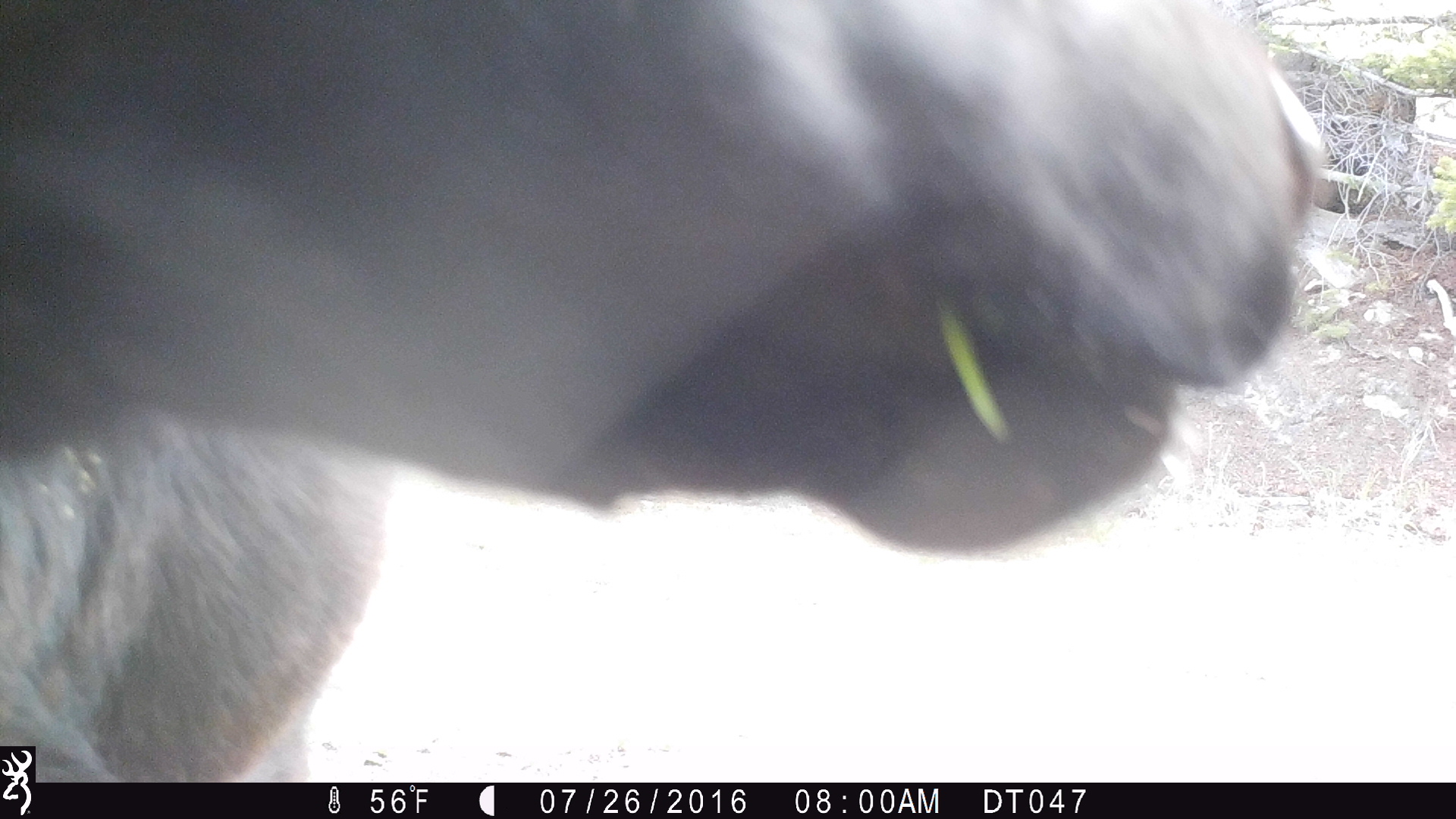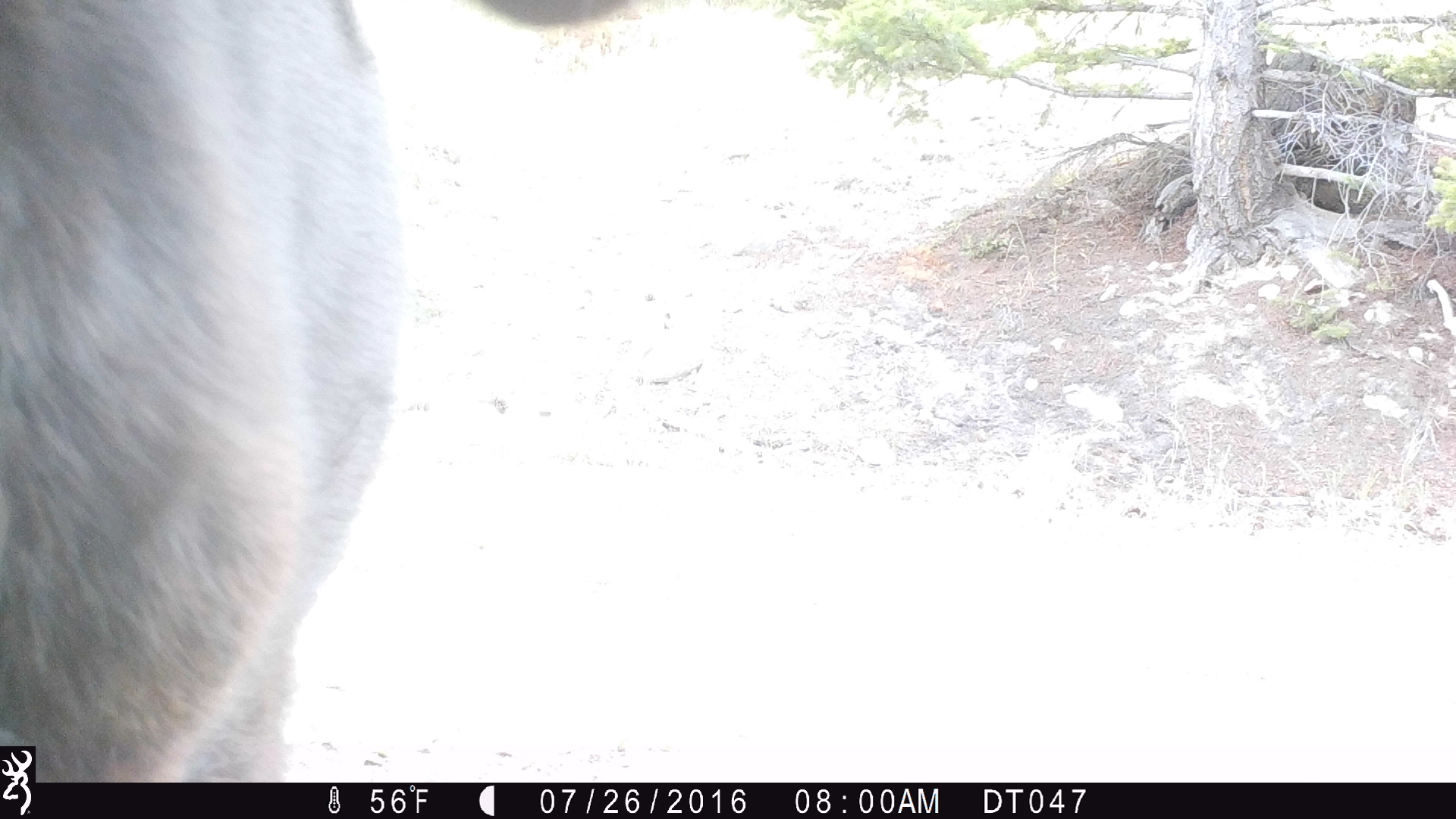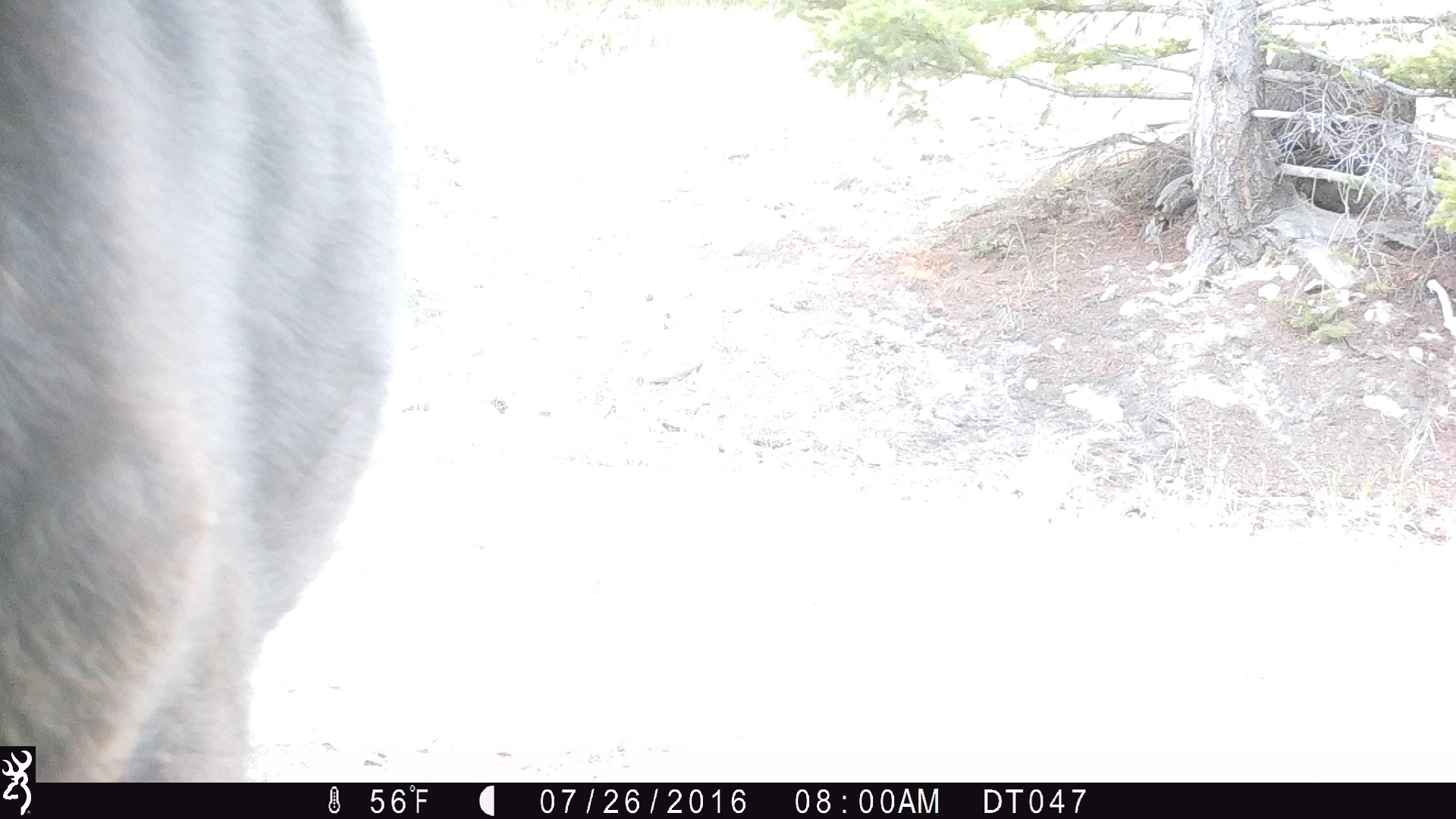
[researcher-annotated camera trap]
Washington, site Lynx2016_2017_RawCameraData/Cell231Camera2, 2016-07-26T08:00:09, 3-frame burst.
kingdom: Animalia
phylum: Chordata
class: Mammalia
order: Artiodactyla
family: Bovidae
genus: Bos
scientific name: Bos taurus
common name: domestic cattle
Domestic cattle (Bos taurus). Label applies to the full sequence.